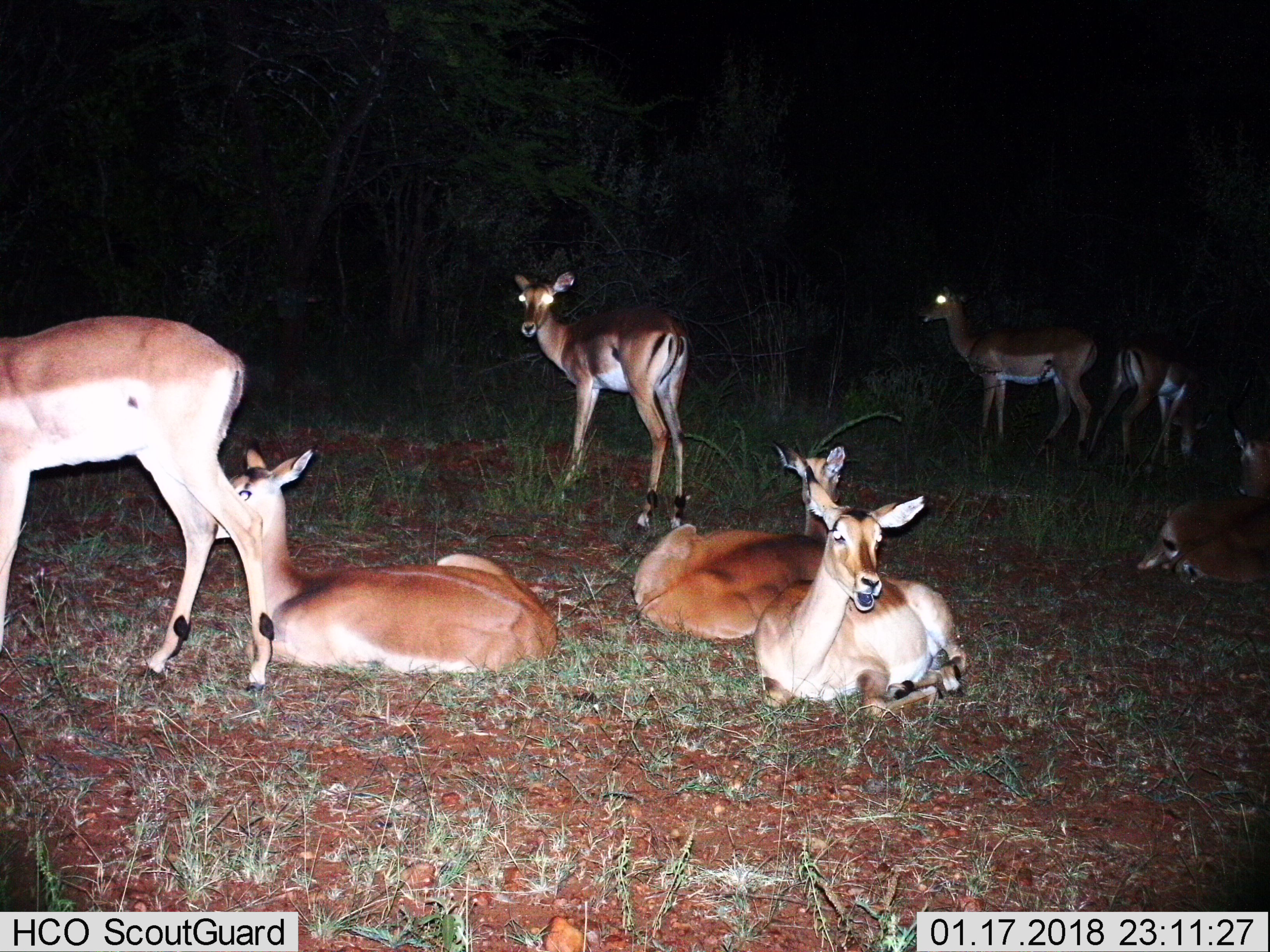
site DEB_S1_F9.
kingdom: Animalia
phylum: Chordata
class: Mammalia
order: Artiodactyla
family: Bovidae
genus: Aepyceros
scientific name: Aepyceros melampus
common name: impala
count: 8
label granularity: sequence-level